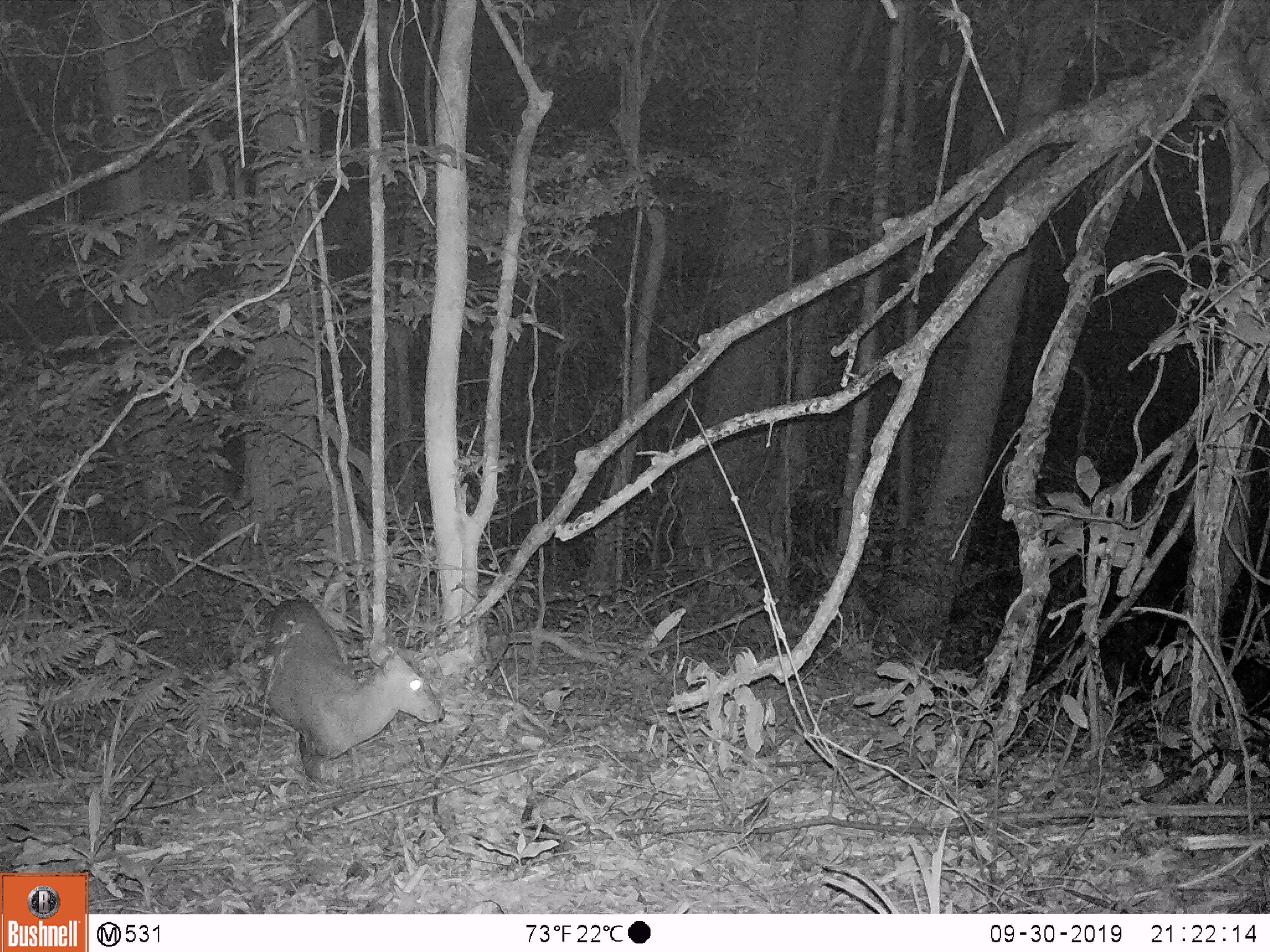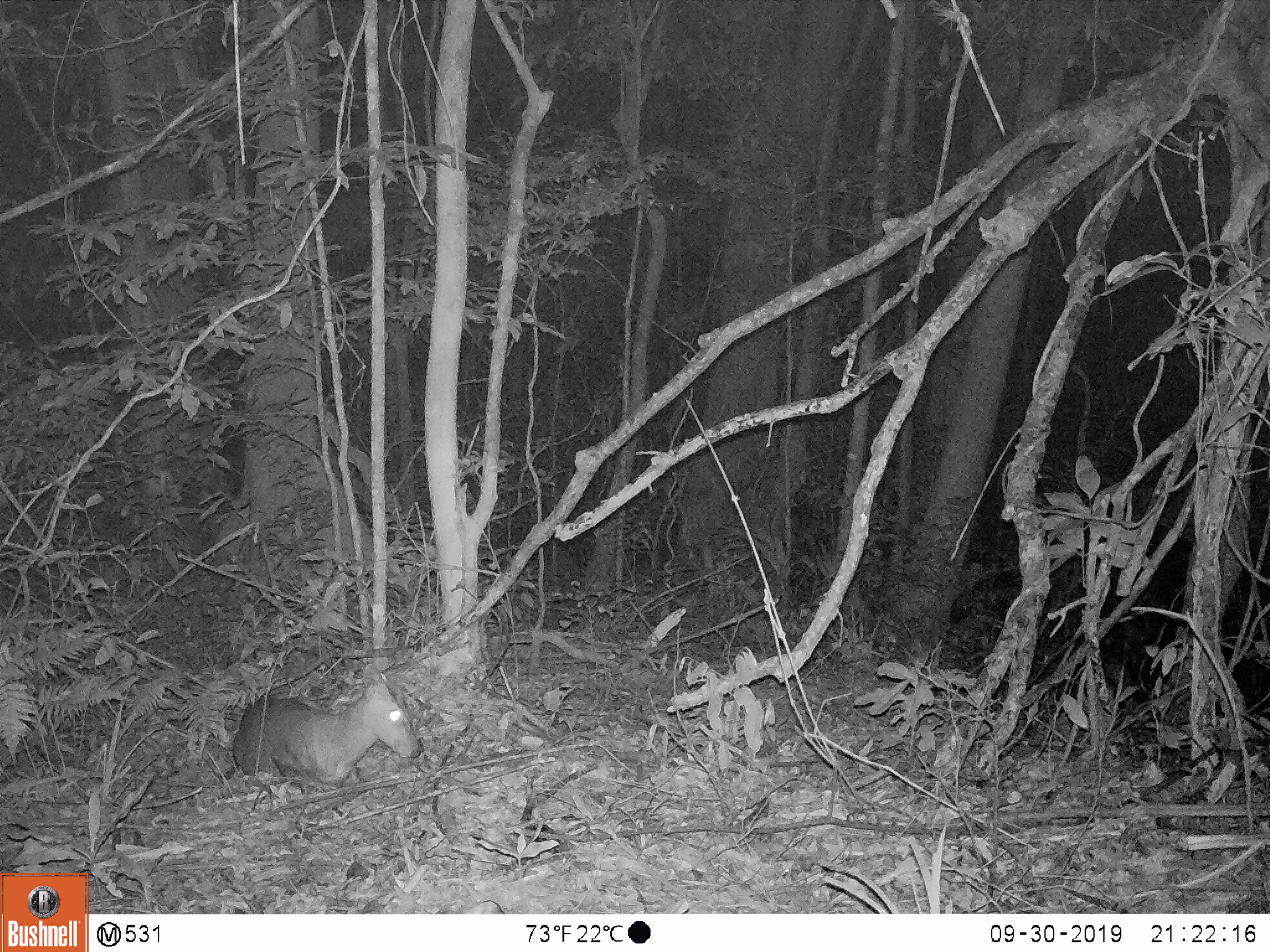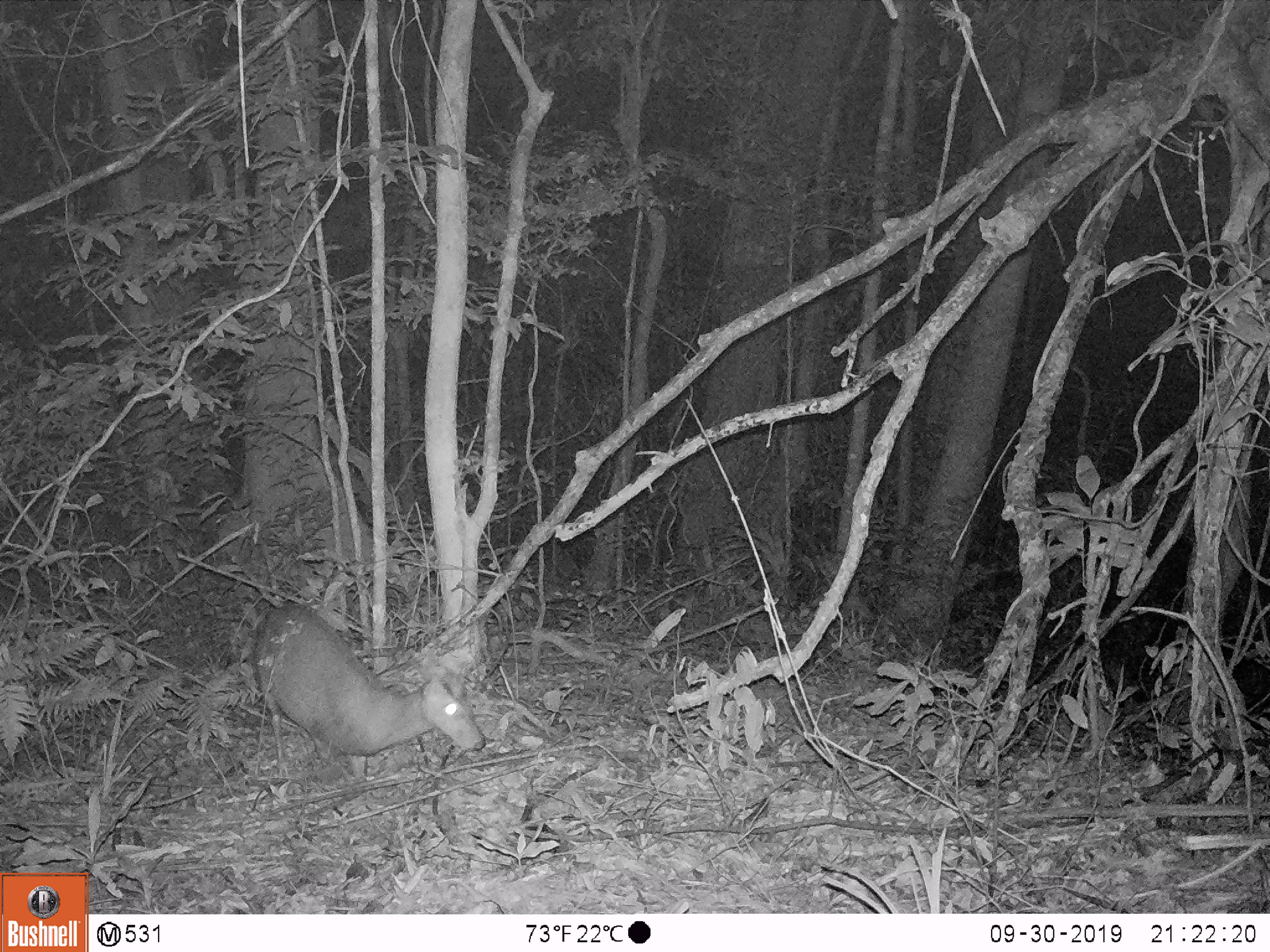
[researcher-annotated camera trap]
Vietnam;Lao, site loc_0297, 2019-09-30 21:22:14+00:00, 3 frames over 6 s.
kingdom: Animalia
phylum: Chordata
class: Mammalia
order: Artiodactyla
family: Cervidae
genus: Muntiacus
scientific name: Muntiacus rooseveltorum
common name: roosevelt's muntjac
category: roosevelts muntjac group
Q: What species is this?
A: Roosevelts muntjac group (roosevelt's muntjac) (Muntiacus rooseveltorum).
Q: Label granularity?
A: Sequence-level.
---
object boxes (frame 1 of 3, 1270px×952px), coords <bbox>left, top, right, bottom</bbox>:
roosevelts muntjac group: <bbox>260, 593, 444, 790</bbox>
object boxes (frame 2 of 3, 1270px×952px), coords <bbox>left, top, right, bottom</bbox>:
roosevelts muntjac group: <bbox>228, 663, 423, 791</bbox>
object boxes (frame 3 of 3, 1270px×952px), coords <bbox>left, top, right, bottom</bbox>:
roosevelts muntjac group: <bbox>245, 602, 487, 782</bbox>